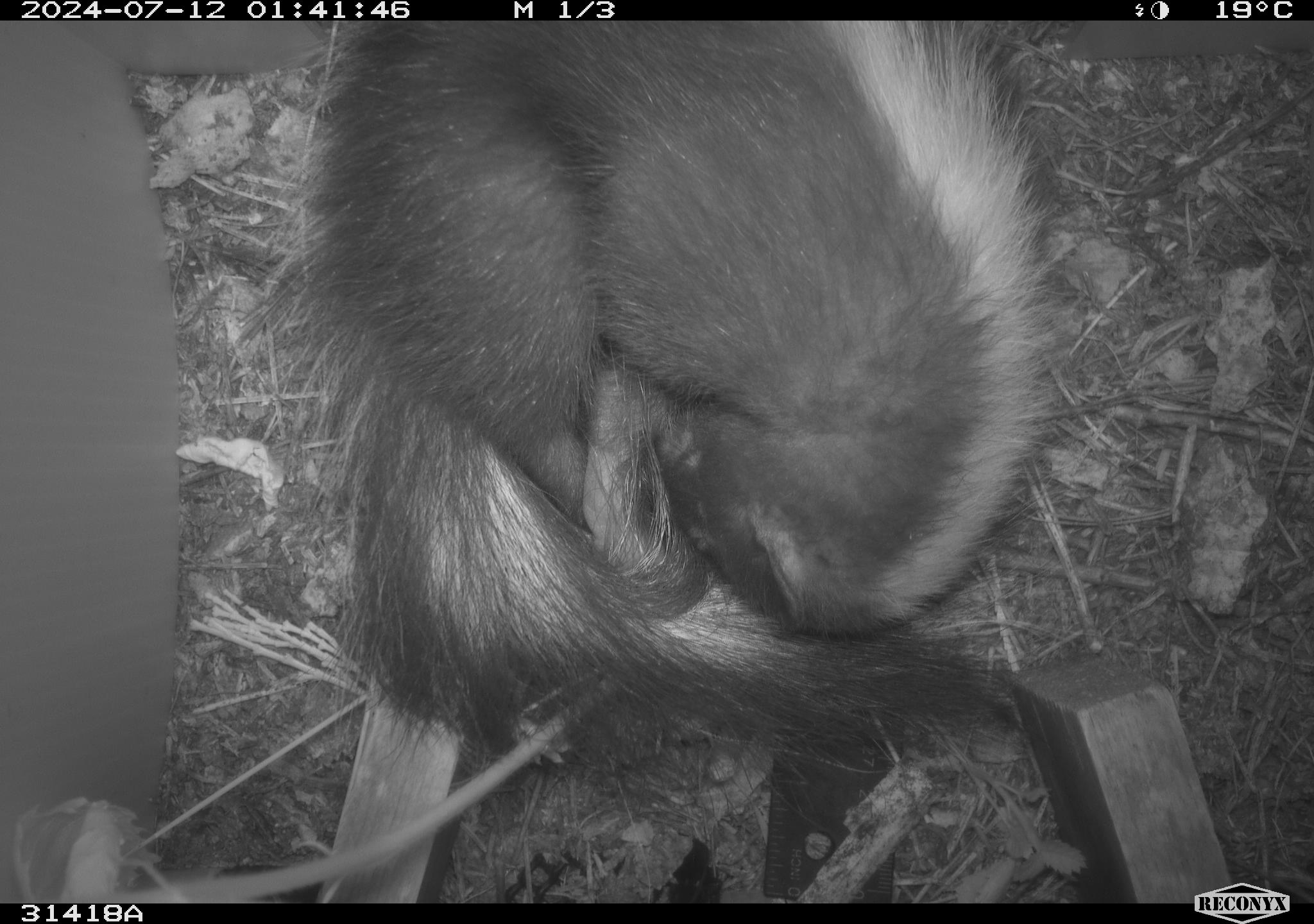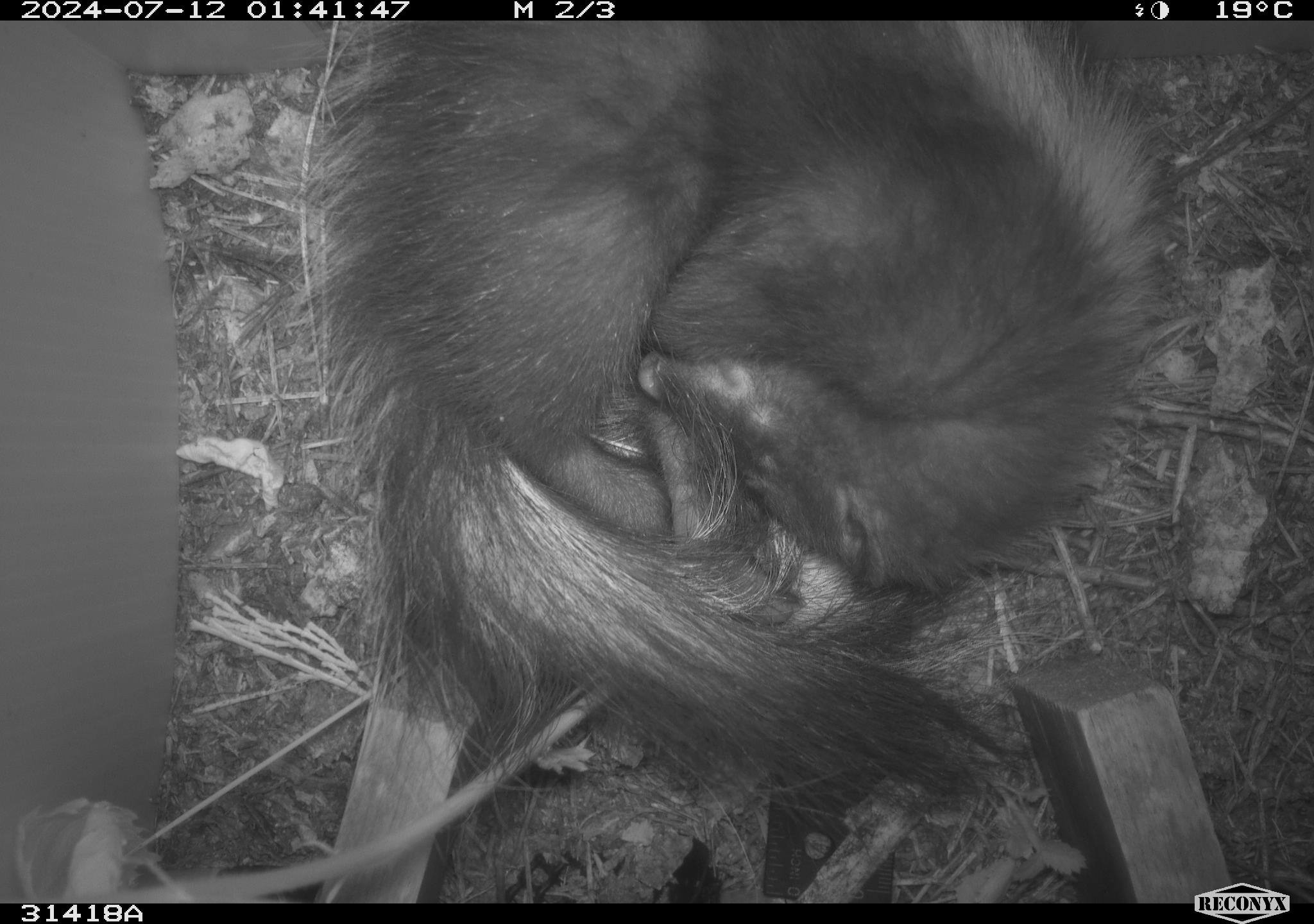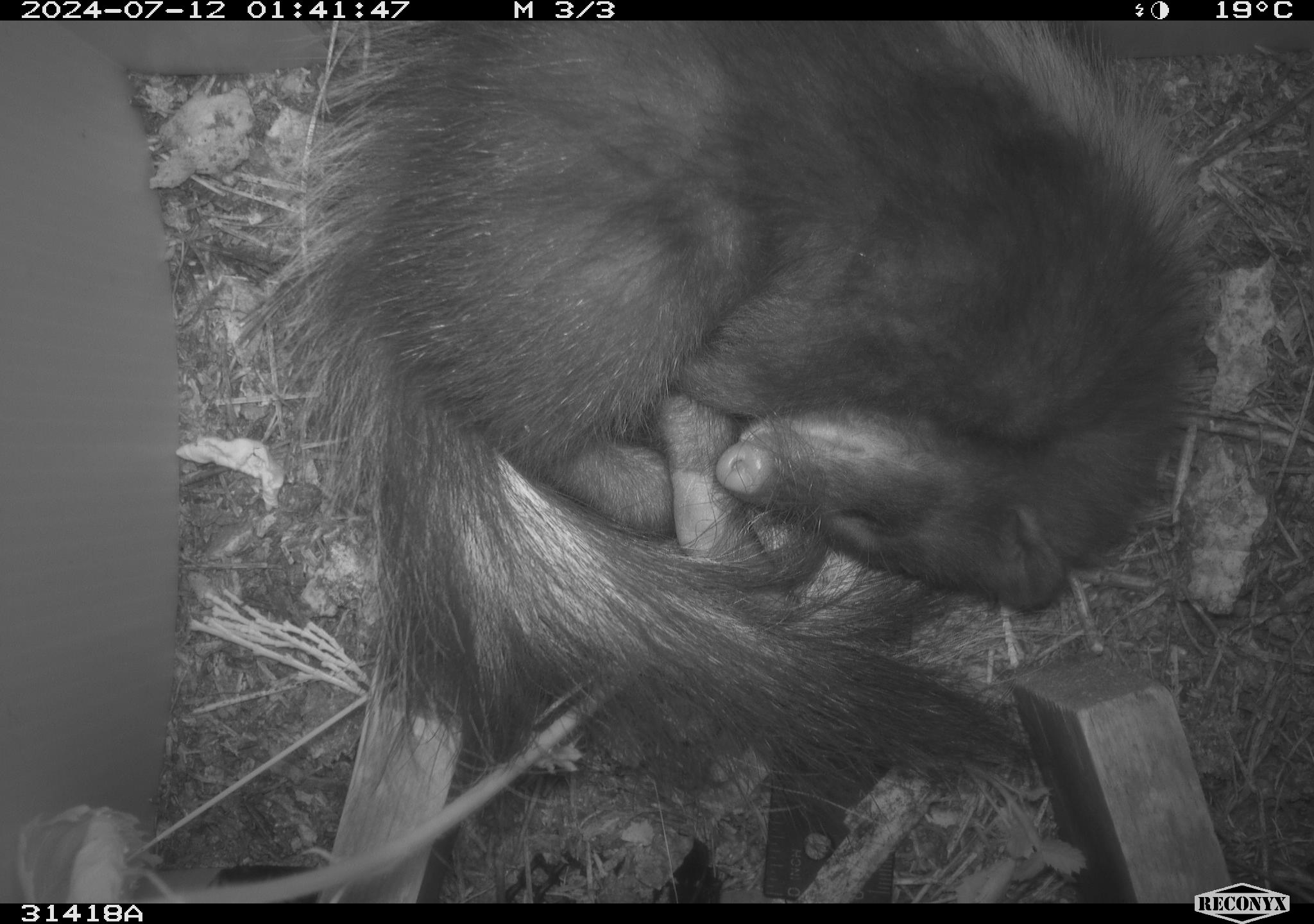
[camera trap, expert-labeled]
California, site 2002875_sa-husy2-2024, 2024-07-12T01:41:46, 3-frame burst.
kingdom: Animalia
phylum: Chordata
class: Mammalia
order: Carnivora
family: Mephitidae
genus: Mephitis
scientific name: Mephitis mephitis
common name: striped skunk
Striped skunk (Mephitis mephitis).